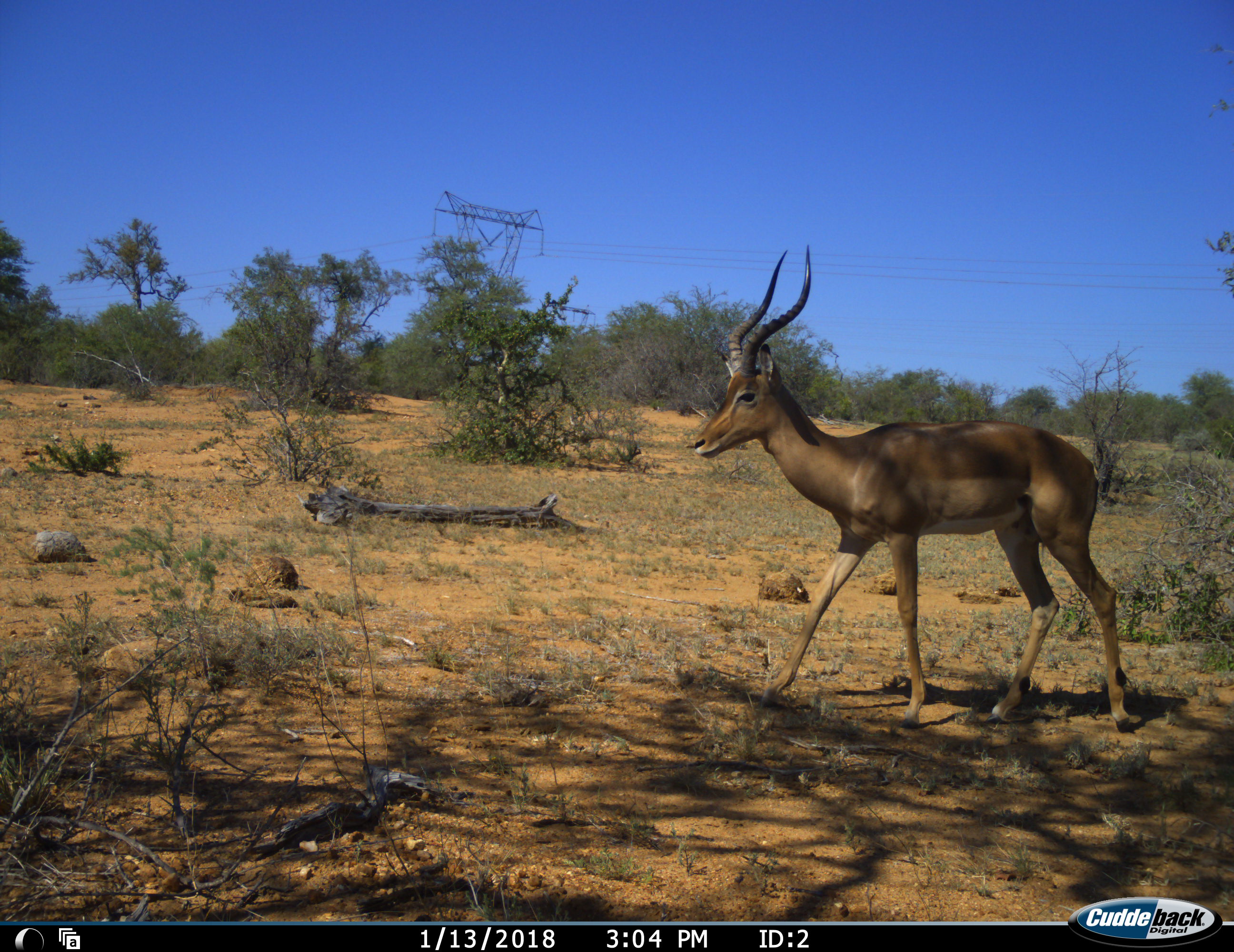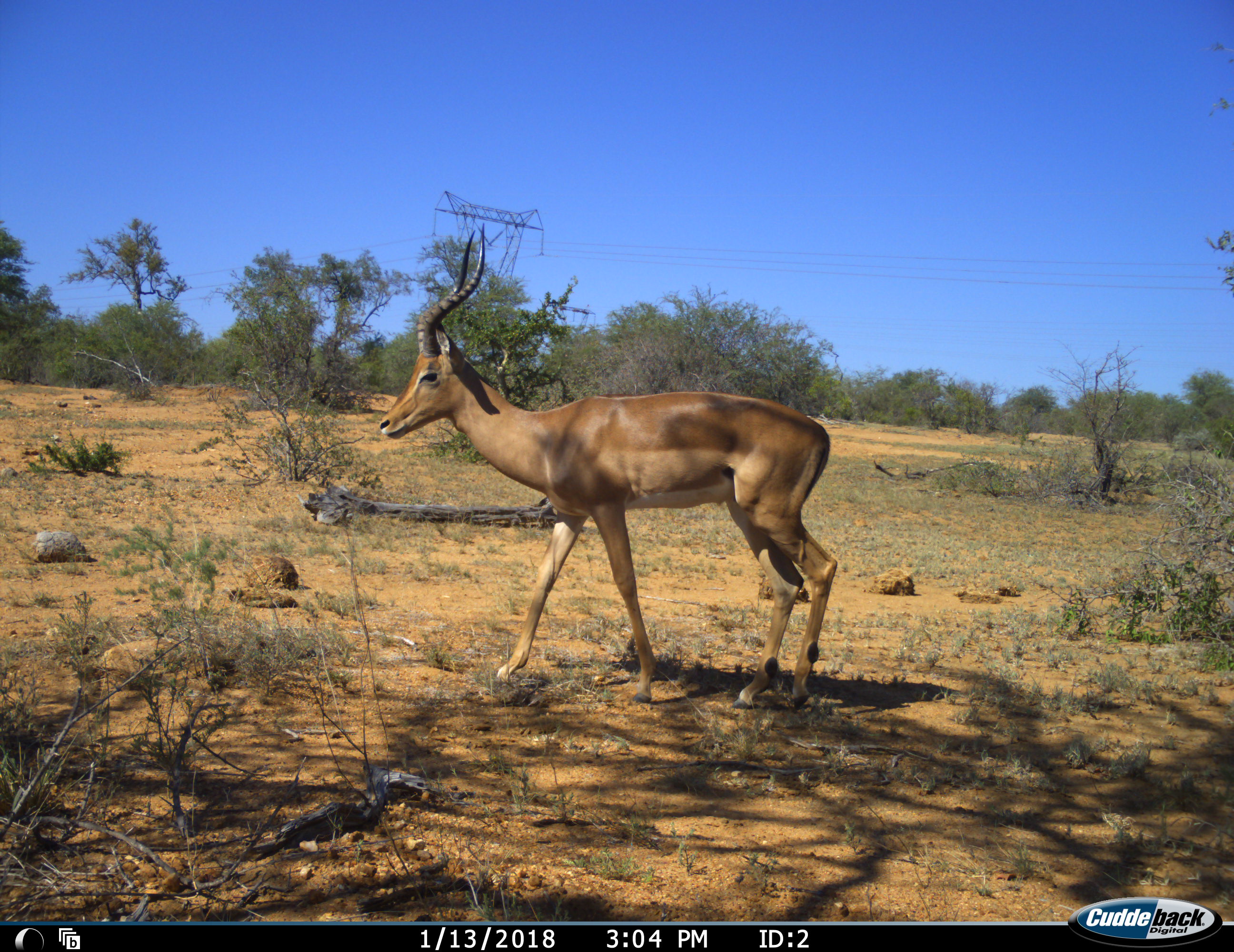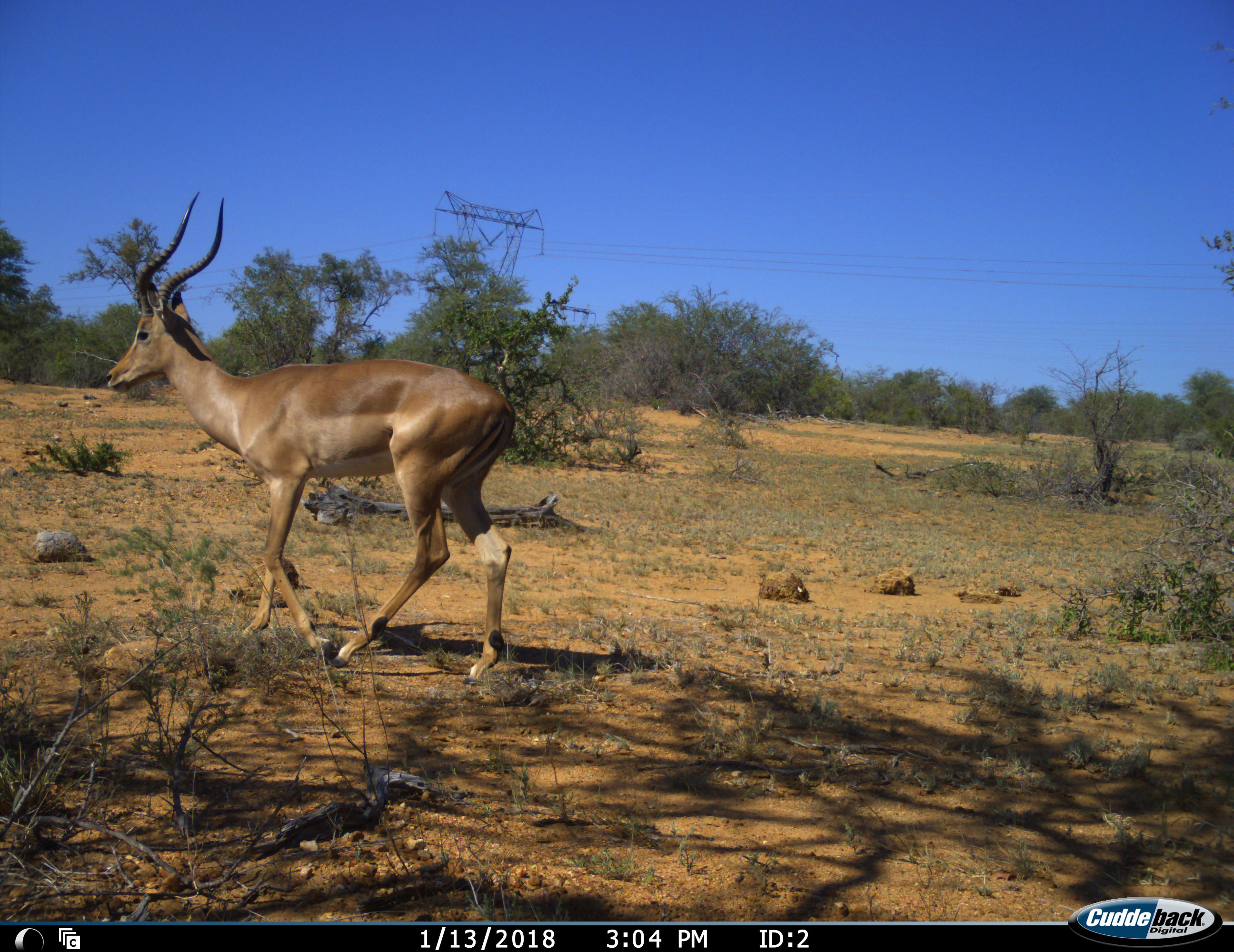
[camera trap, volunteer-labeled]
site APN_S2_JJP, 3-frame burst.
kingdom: Animalia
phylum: Chordata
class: Mammalia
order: Artiodactyla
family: Bovidae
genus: Aepyceros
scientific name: Aepyceros melampus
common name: impala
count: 1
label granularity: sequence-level